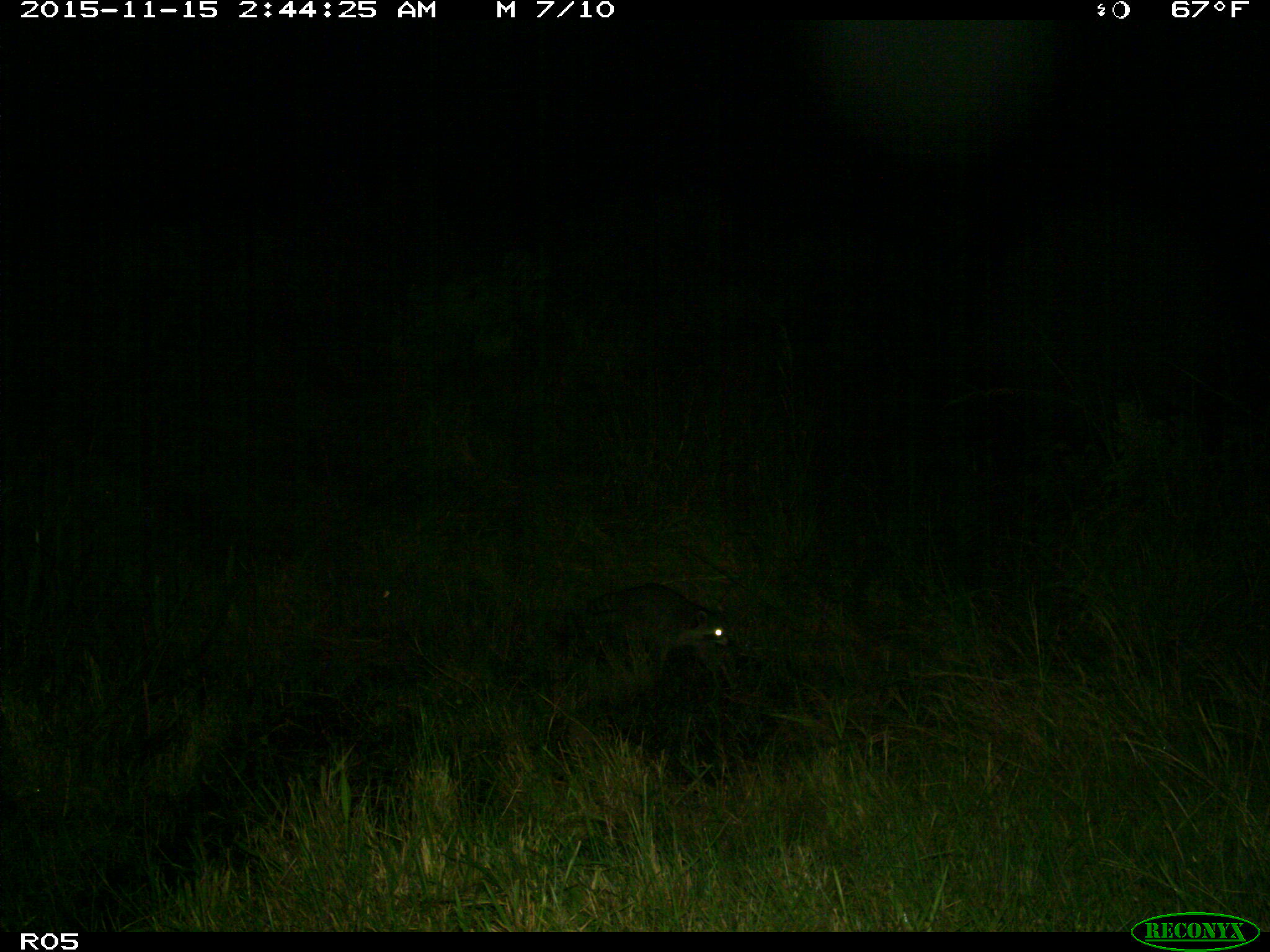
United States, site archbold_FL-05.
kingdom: Animalia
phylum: Chordata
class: Mammalia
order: Carnivora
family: Procyonidae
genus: Procyon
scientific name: Procyon lotor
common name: common raccoon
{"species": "Procyon lotor (common raccoon)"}